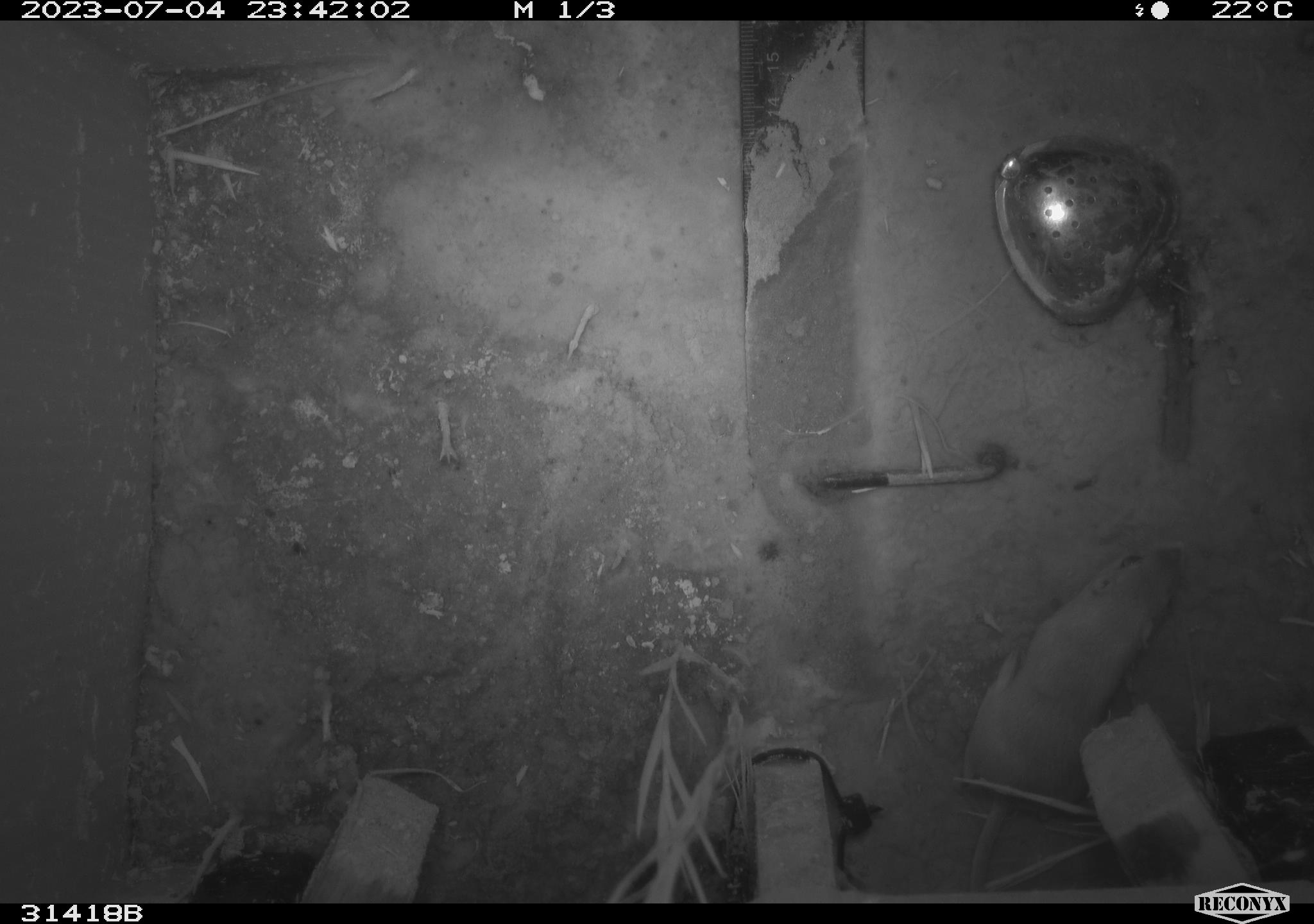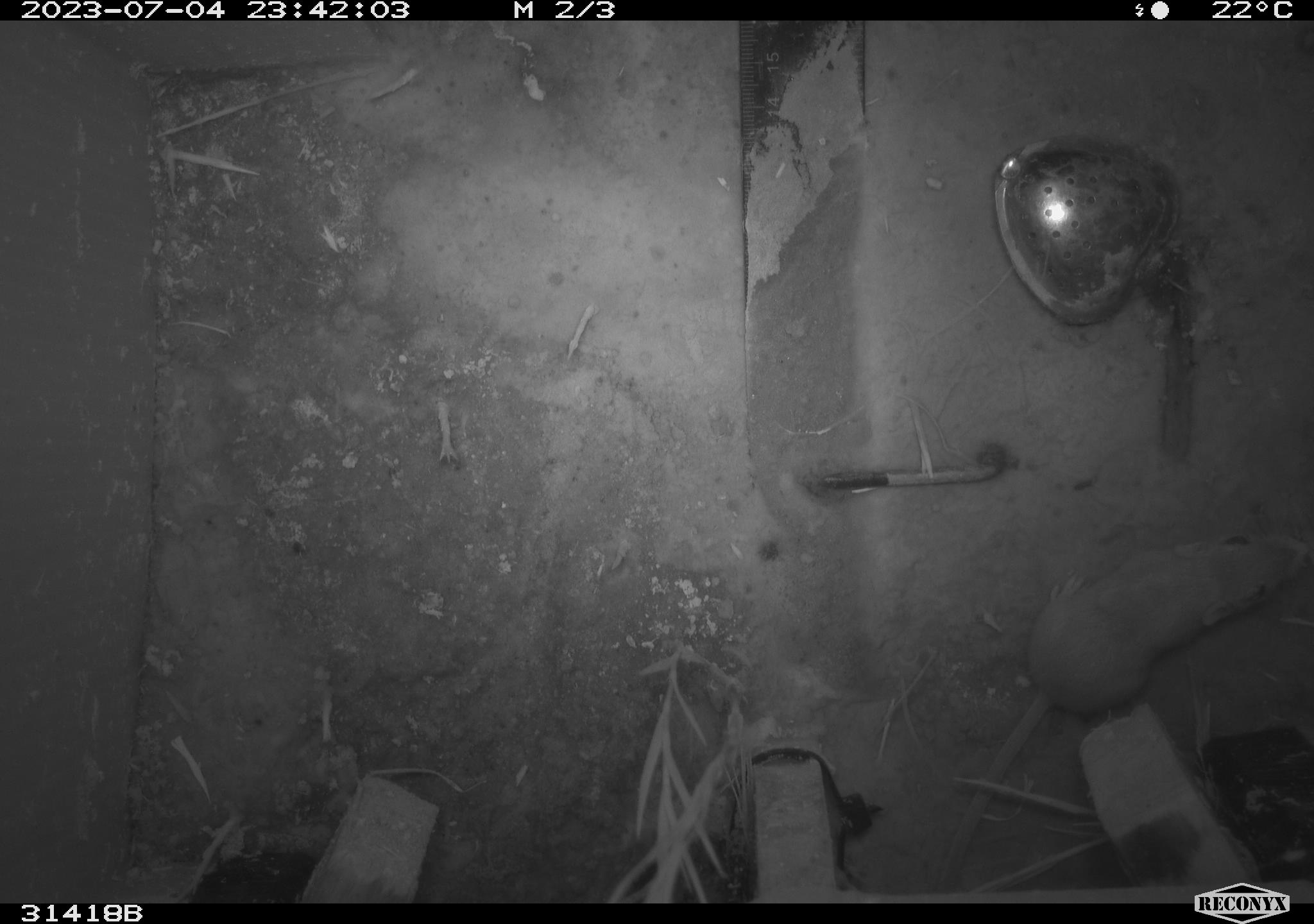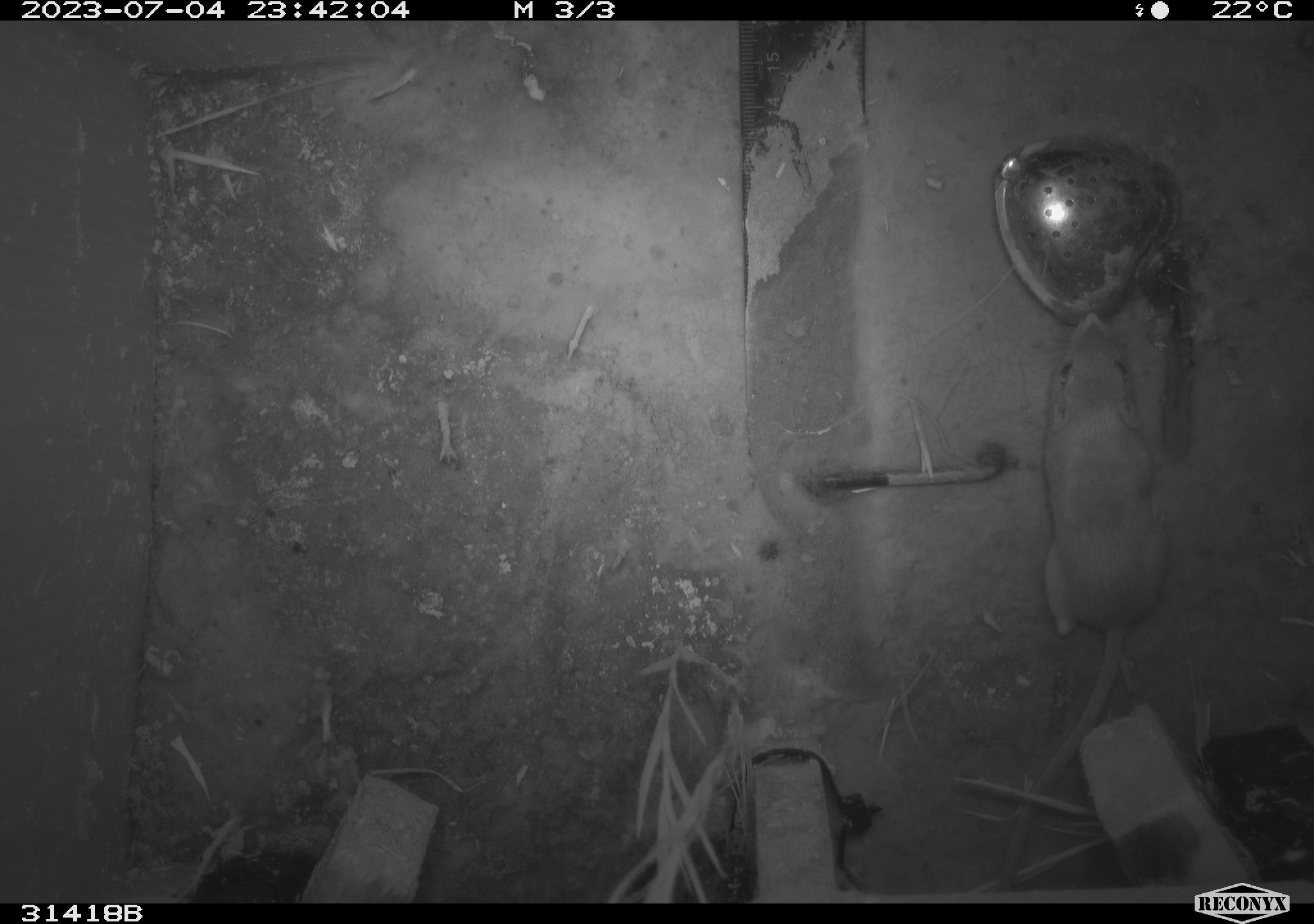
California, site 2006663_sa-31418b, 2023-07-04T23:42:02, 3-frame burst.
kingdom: Animalia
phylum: Chordata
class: Mammalia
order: Rodentia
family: Heteromyidae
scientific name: Heteromyidae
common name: kangaroo rats and pocket mice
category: heteromyidae family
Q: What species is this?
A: Heteromyidae family (kangaroo rats and pocket mice) (Heteromyidae).